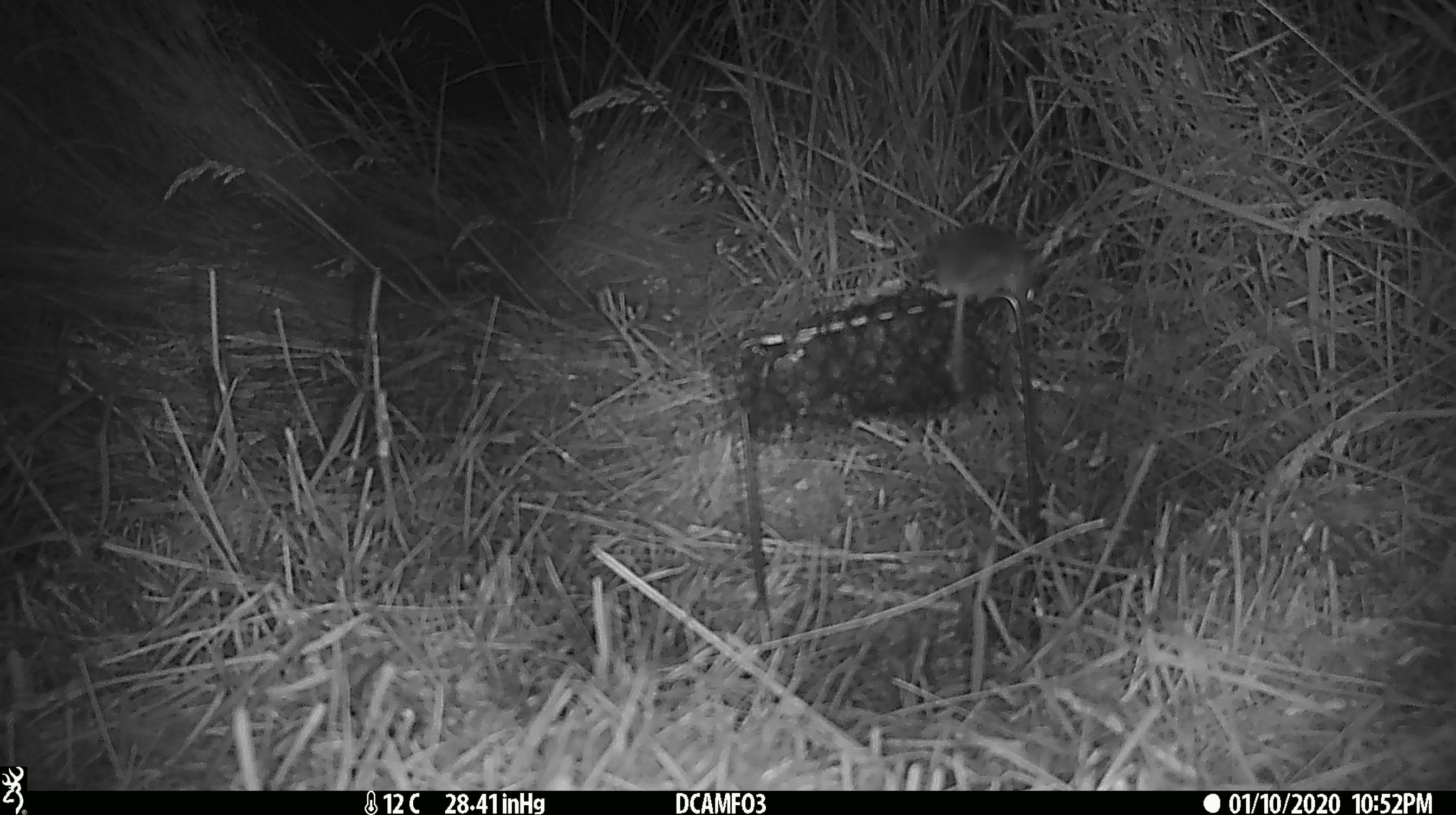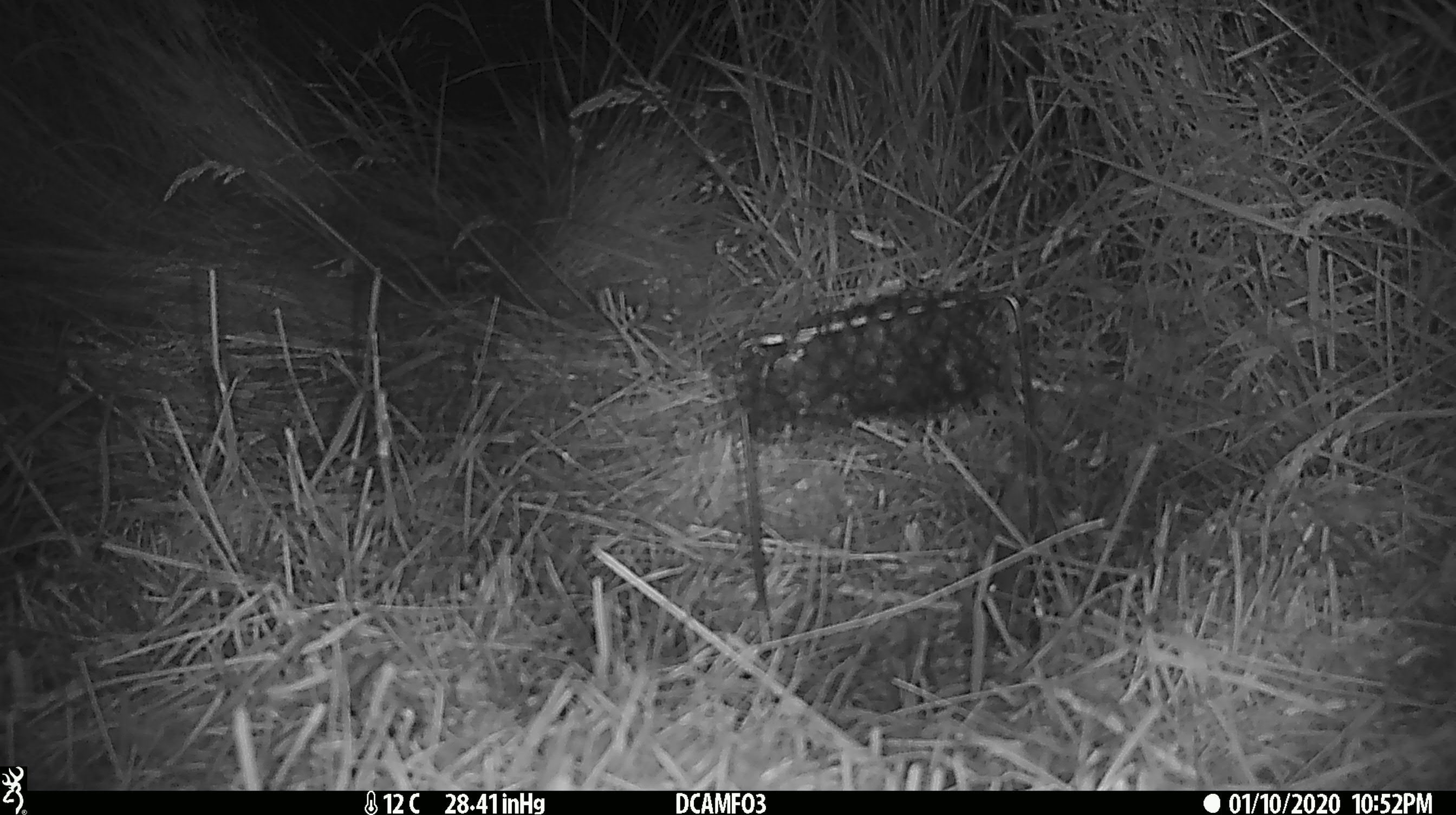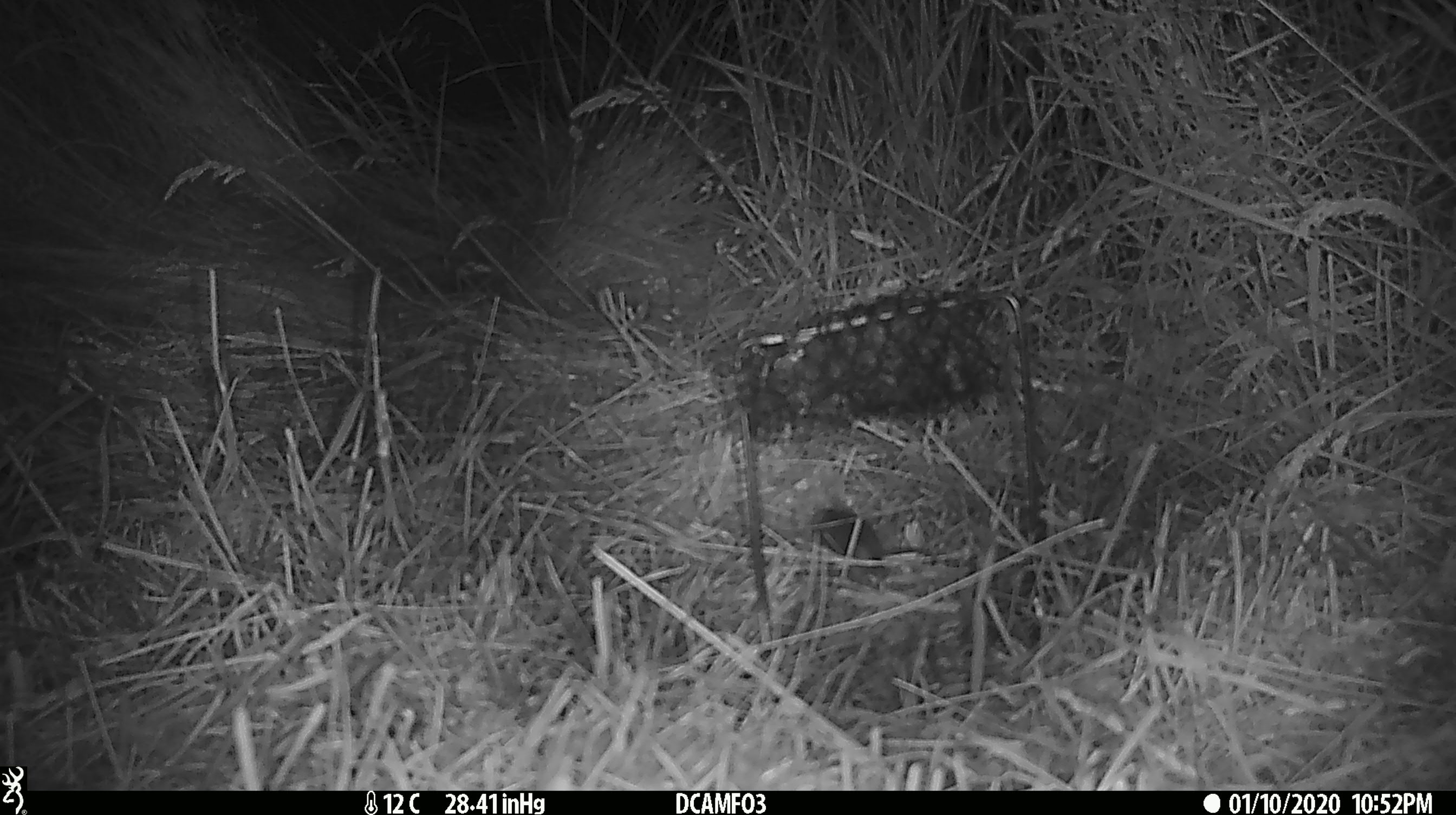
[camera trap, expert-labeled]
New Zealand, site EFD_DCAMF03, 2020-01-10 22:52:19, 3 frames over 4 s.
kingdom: Animalia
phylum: Chordata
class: Mammalia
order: Rodentia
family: Muridae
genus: Mus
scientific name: Mus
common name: mouse